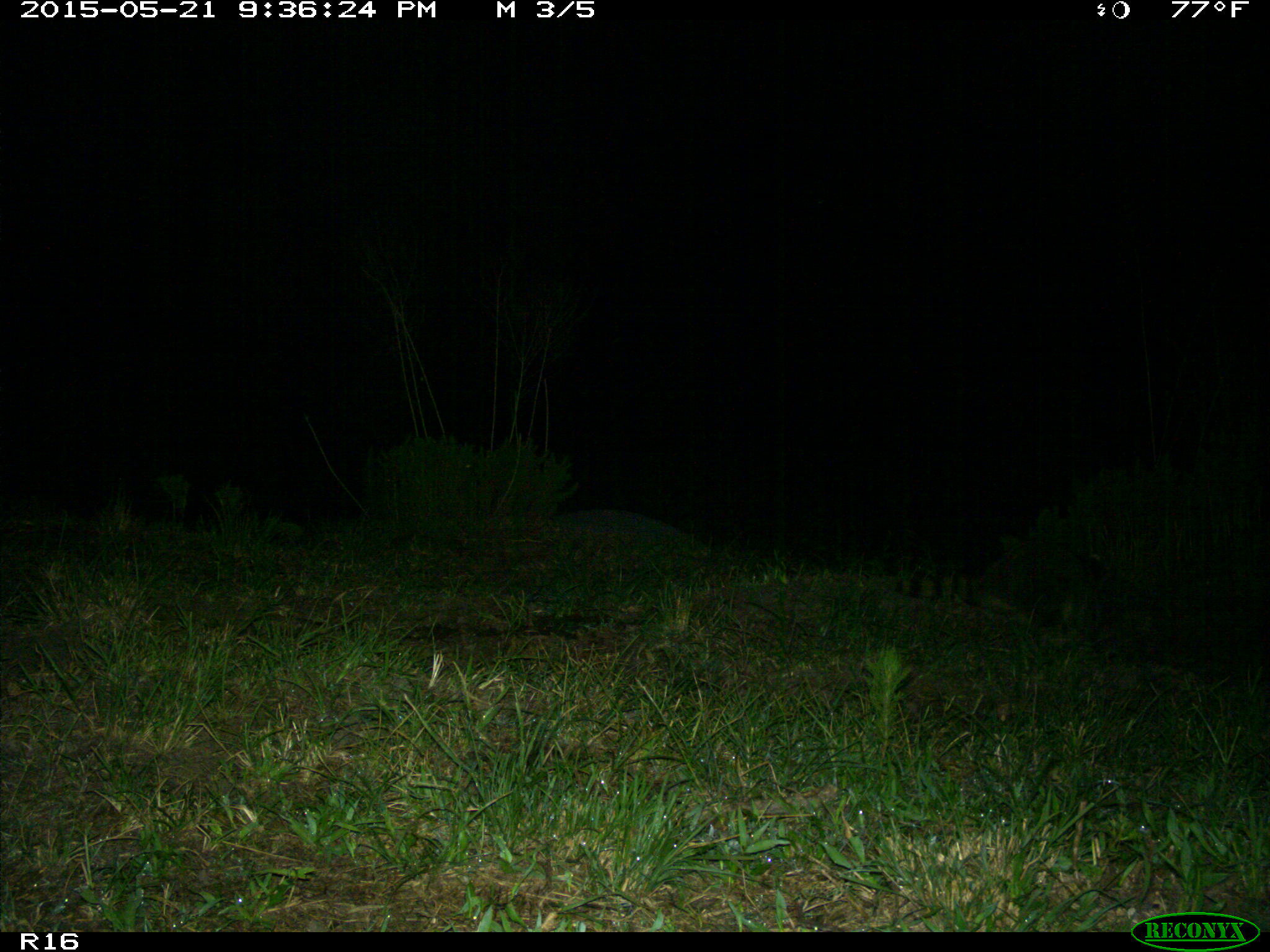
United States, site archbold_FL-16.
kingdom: Animalia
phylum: Chordata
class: Mammalia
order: Carnivora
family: Procyonidae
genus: Procyon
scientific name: Procyon lotor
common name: common raccoon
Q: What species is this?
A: Procyon lotor (common raccoon).